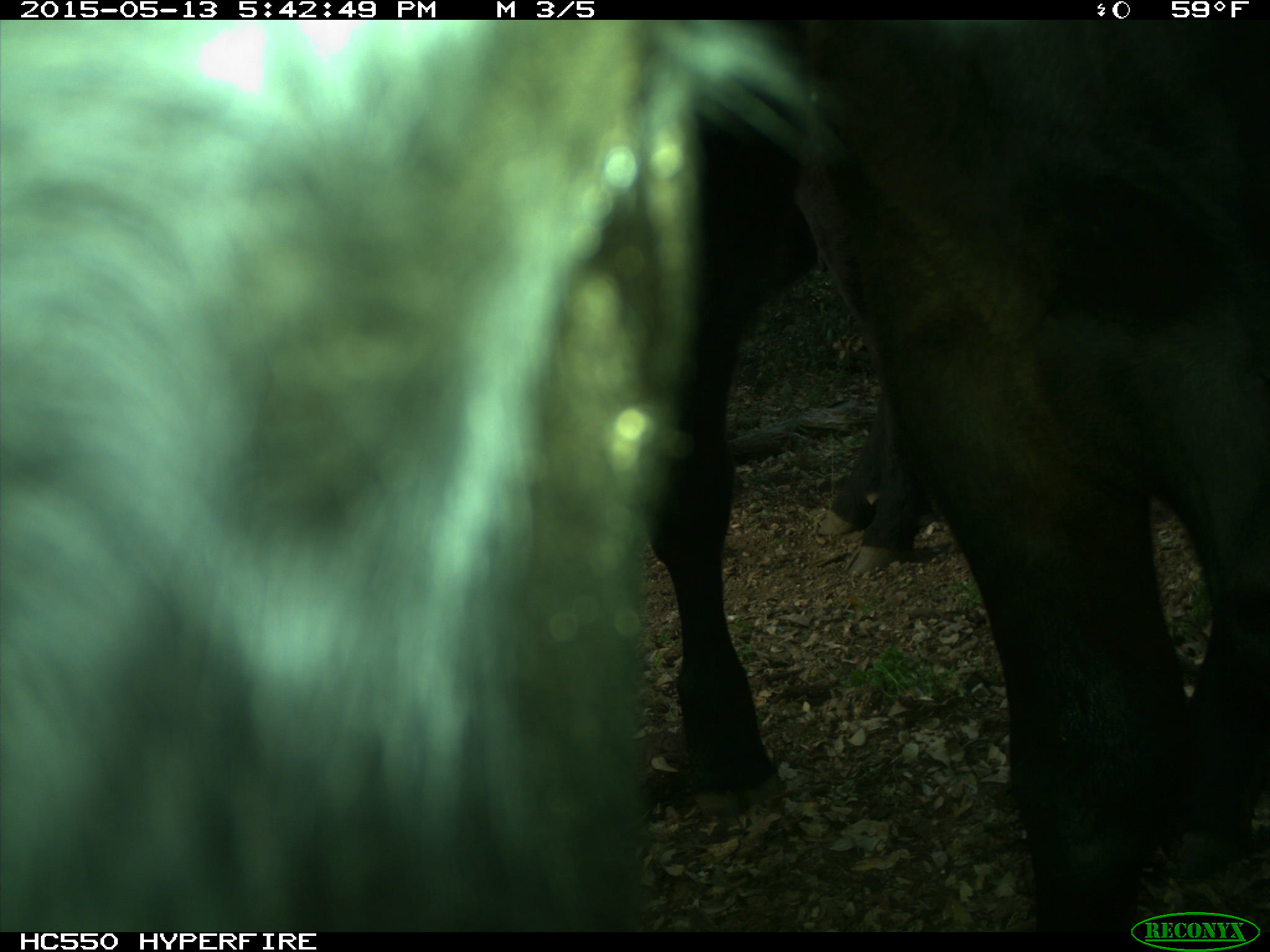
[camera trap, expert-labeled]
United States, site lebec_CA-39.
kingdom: Animalia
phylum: Chordata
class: Mammalia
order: Artiodactyla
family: Bovidae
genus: Bos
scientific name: Bos taurus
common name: domestic cow